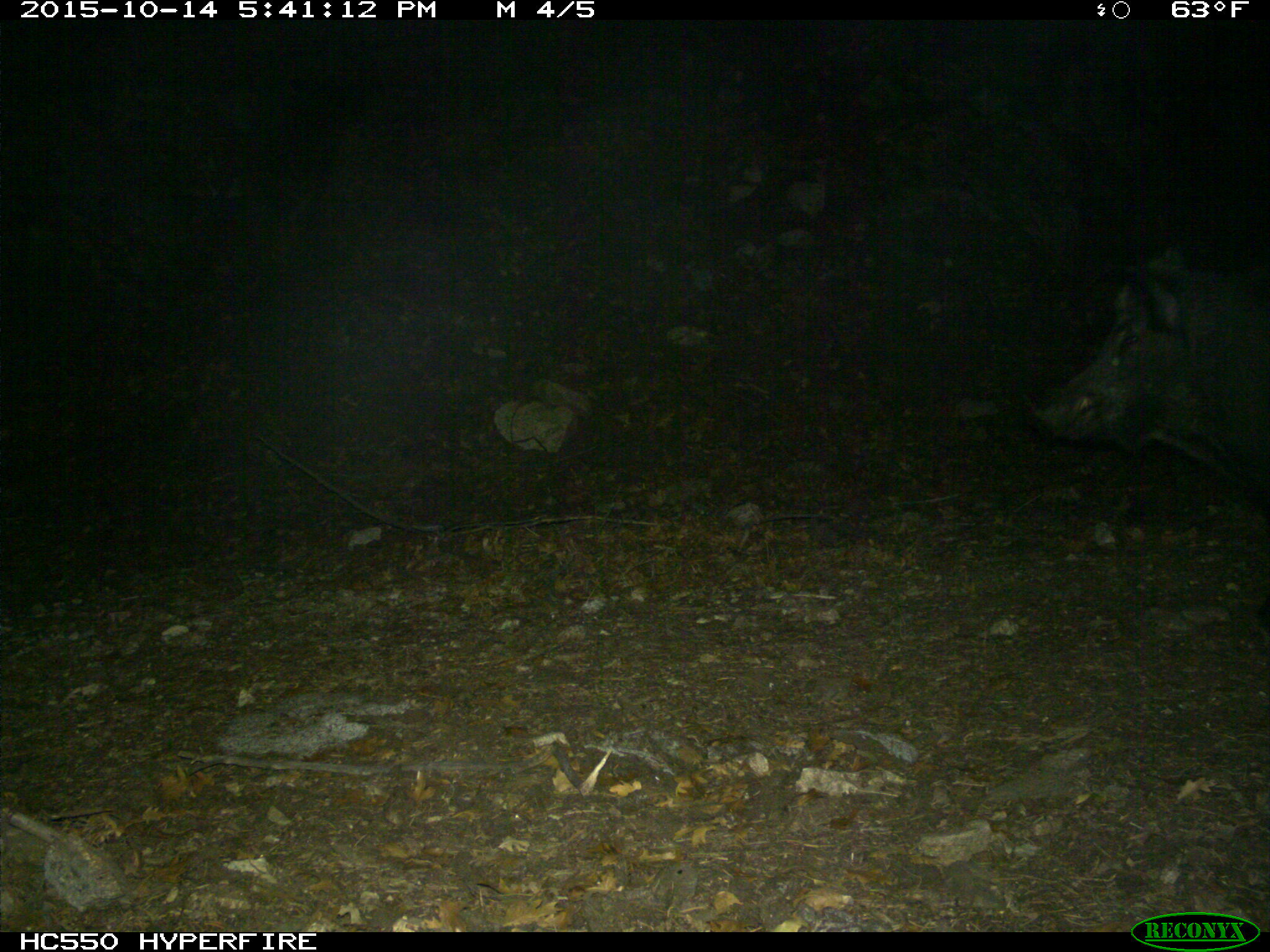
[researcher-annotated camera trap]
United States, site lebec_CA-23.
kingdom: Animalia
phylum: Chordata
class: Mammalia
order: Artiodactyla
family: Suidae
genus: Sus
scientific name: Sus scrofa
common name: wild boar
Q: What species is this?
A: Sus scrofa (wild boar).